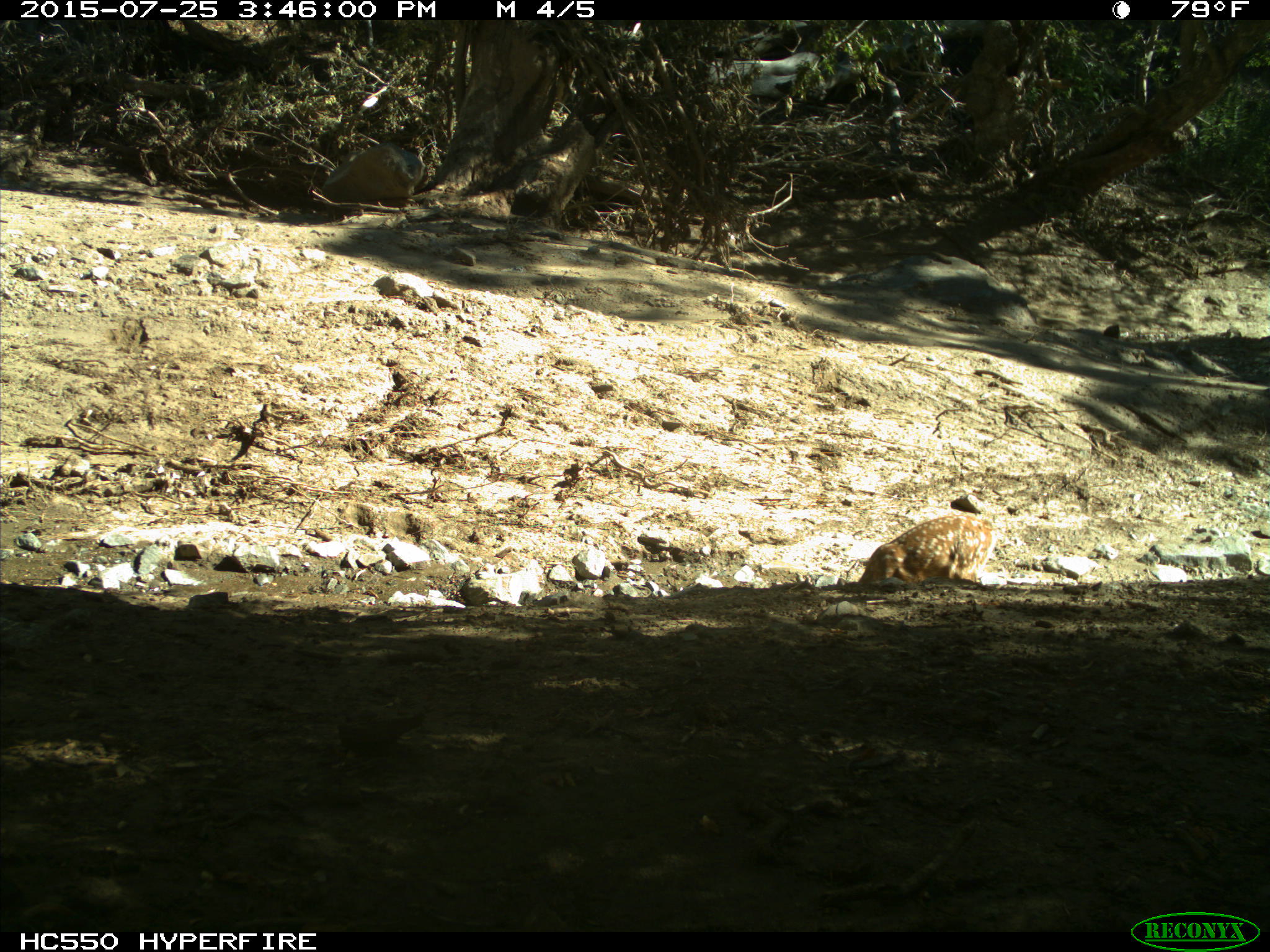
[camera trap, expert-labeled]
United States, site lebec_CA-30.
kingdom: Animalia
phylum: Chordata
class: Mammalia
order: Artiodactyla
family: Cervidae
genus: Odocoileus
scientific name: Odocoileus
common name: deer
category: unidentified deer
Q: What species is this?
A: Unidentified deer (deer) (Odocoileus).